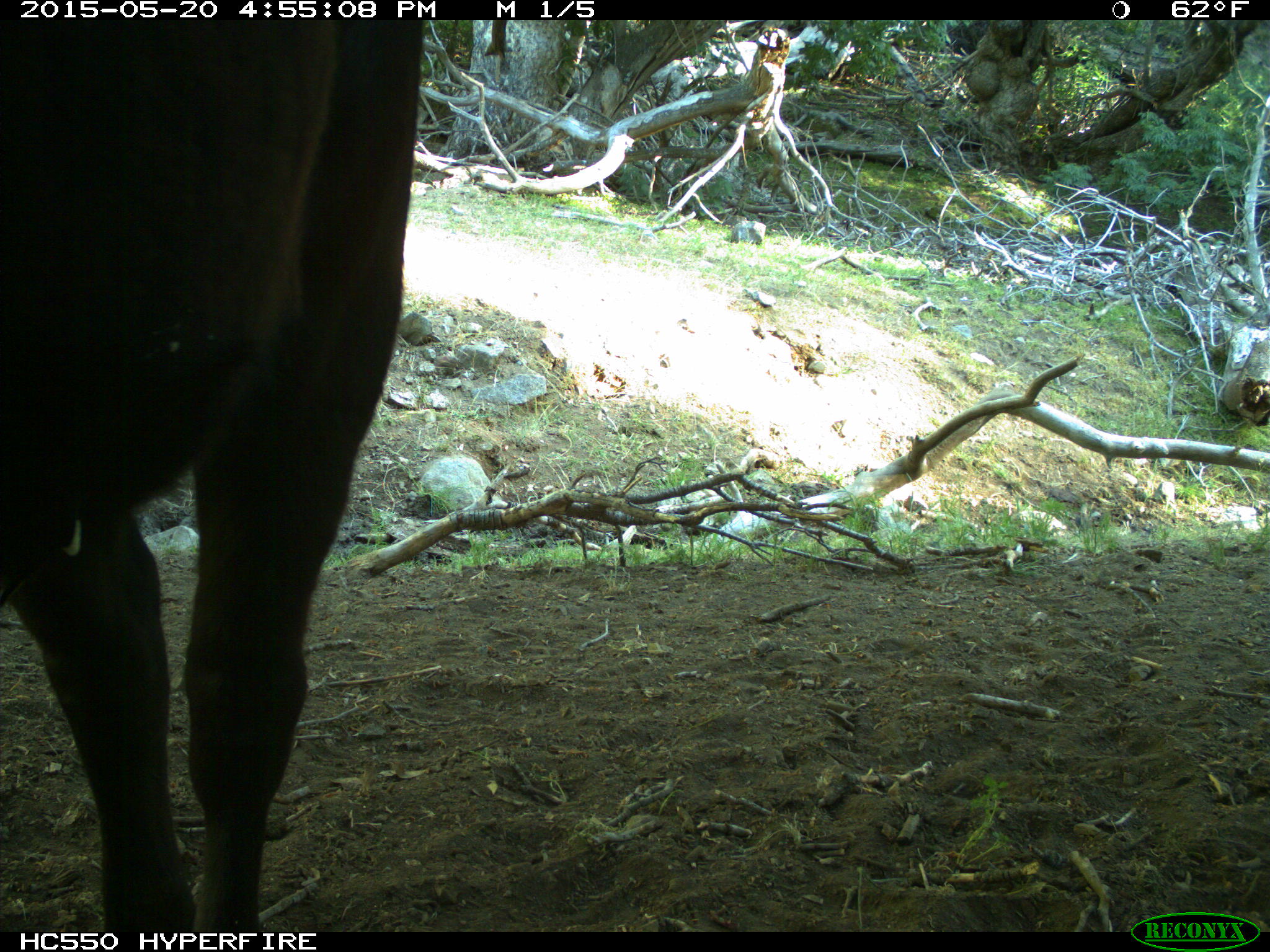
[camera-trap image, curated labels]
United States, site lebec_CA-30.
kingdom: Animalia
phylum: Chordata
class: Mammalia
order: Artiodactyla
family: Bovidae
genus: Bos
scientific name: Bos taurus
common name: domestic cow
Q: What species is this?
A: Bos taurus (domestic cow).